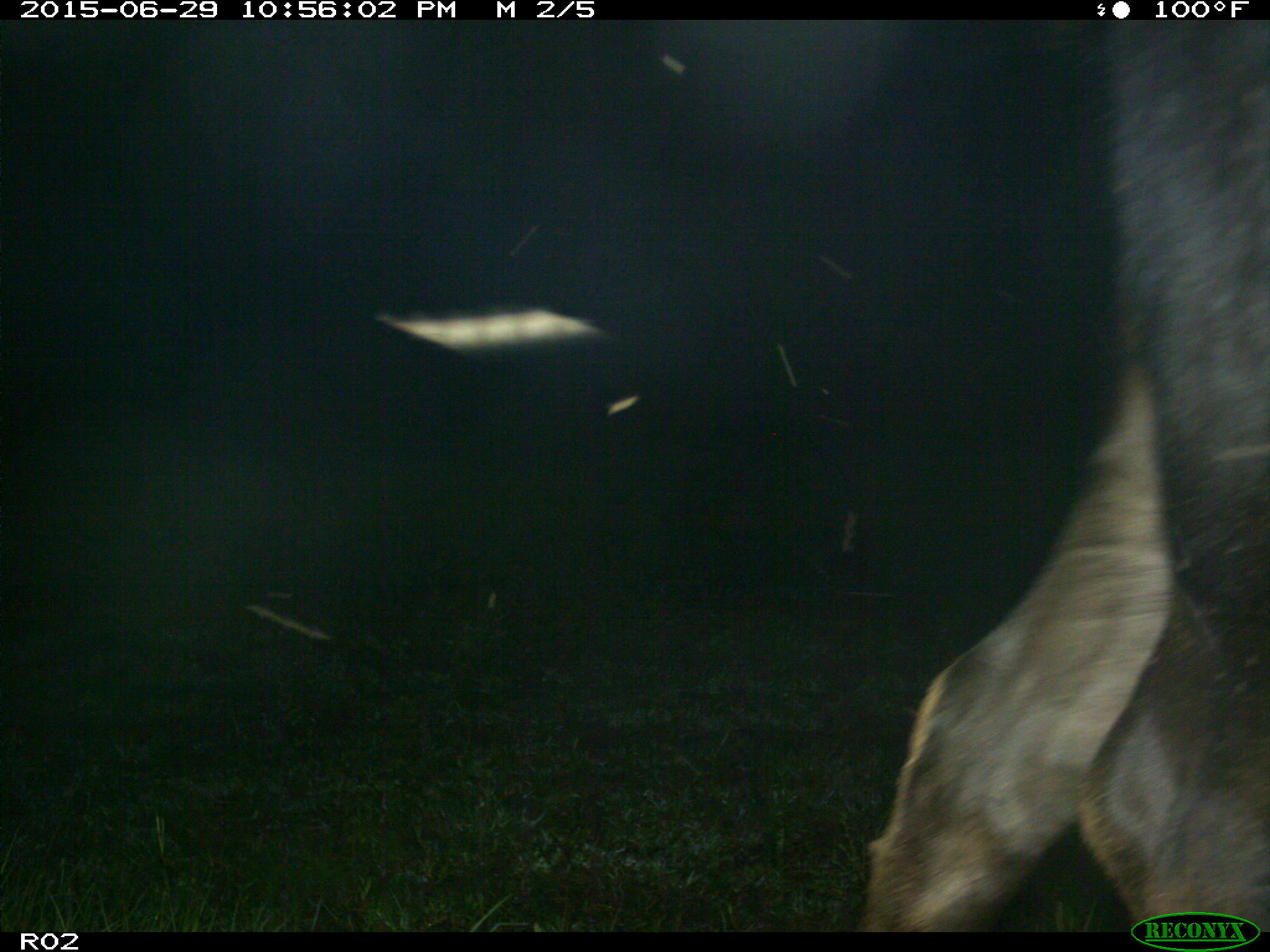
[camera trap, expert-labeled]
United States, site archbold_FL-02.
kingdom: Animalia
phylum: Chordata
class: Mammalia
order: Artiodactyla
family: Bovidae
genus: Bos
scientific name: Bos taurus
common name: domestic cow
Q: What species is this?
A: Bos taurus (domestic cow).